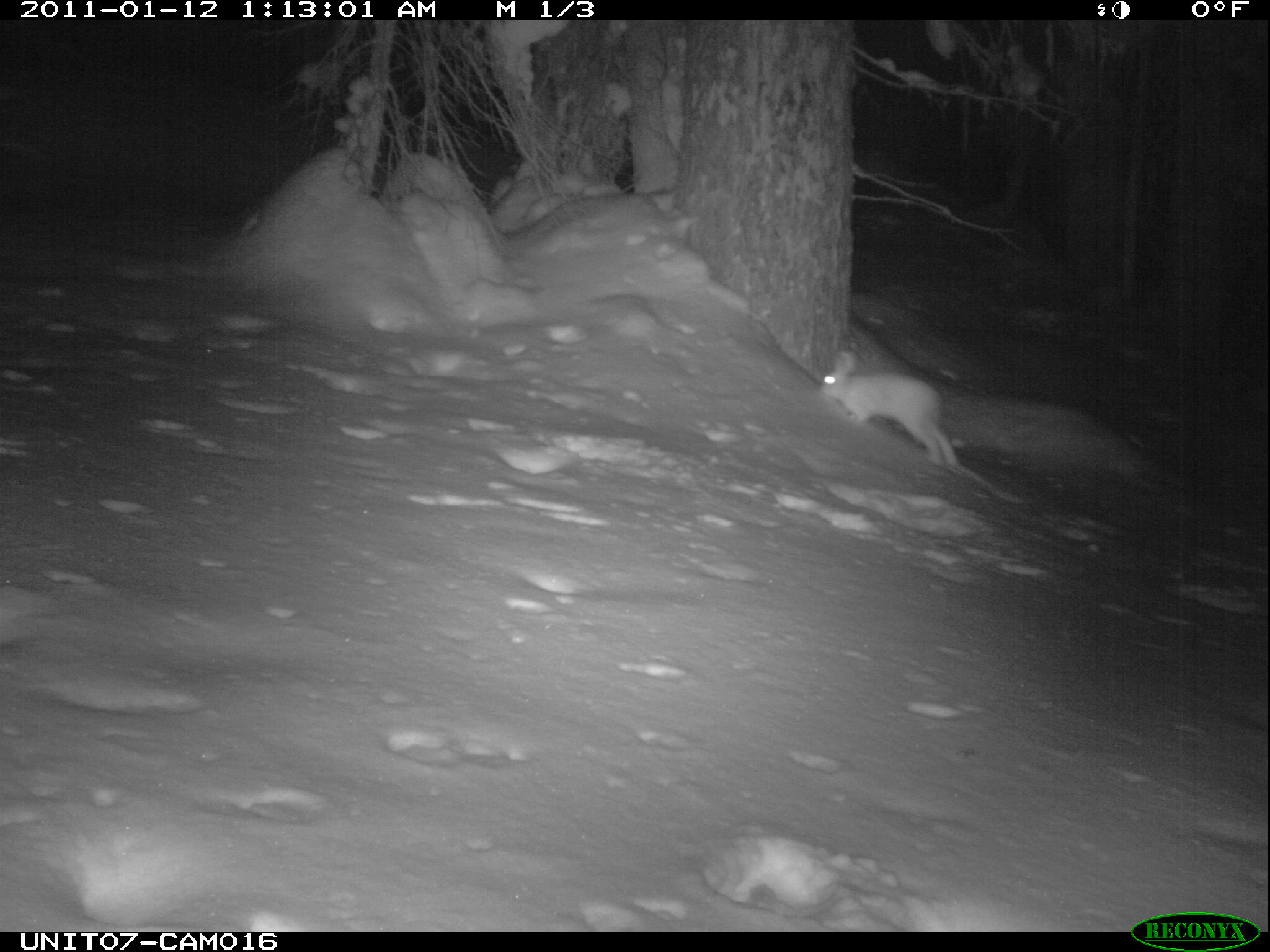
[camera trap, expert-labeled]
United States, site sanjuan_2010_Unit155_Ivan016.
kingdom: Animalia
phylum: Chordata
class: Mammalia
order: Lagomorpha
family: Leporidae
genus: Lepus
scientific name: Lepus americanus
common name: snowshoe hare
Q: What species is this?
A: Lepus americanus (snowshoe hare).